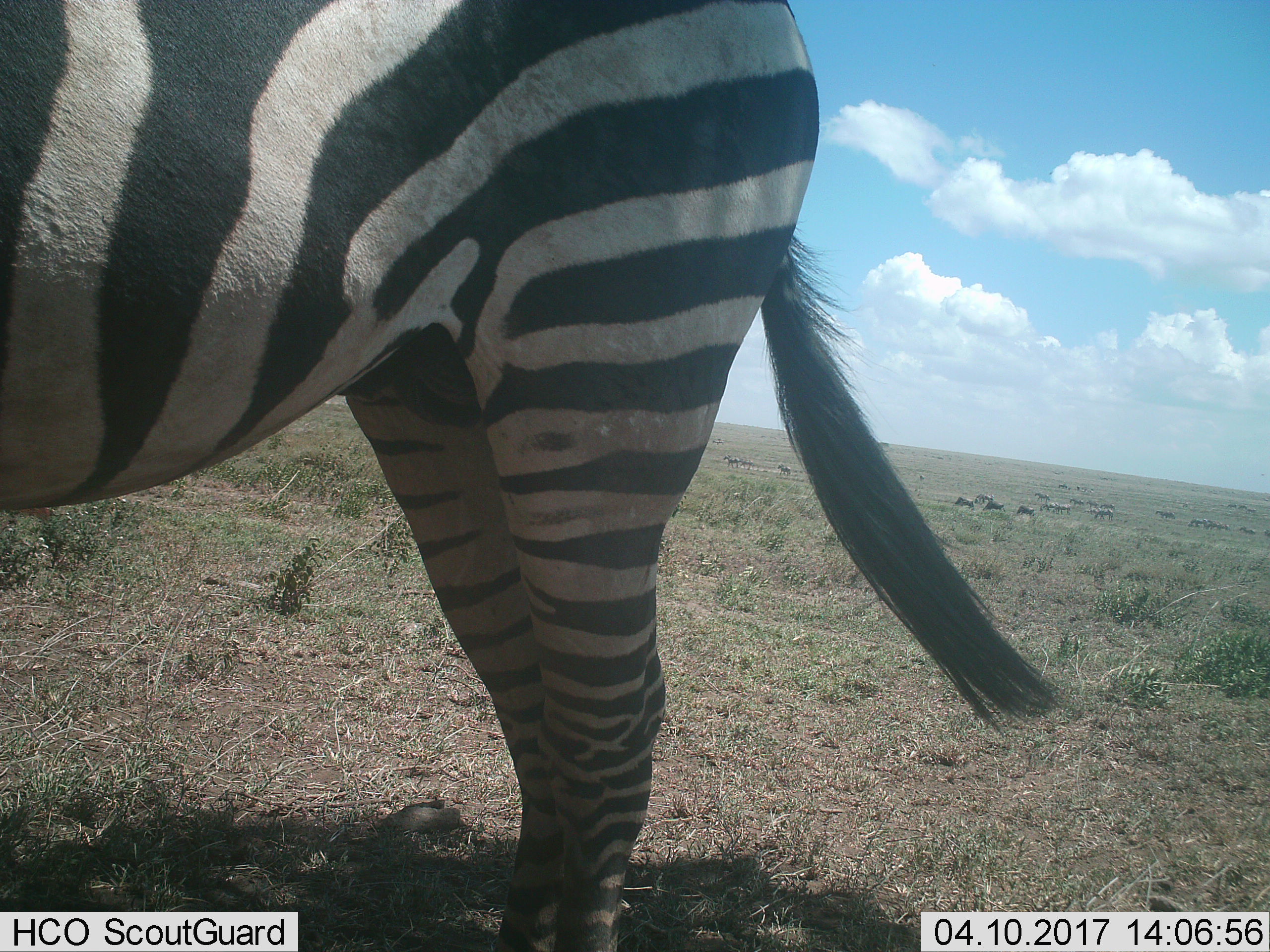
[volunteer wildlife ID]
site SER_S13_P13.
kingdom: Animalia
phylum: Chordata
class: Mammalia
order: Perissodactyla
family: Equidae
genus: Equus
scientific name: Equus quagga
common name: plains zebra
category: zebraplains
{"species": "zebraplains (plains zebra) (Equus quagga)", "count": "1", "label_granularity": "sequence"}